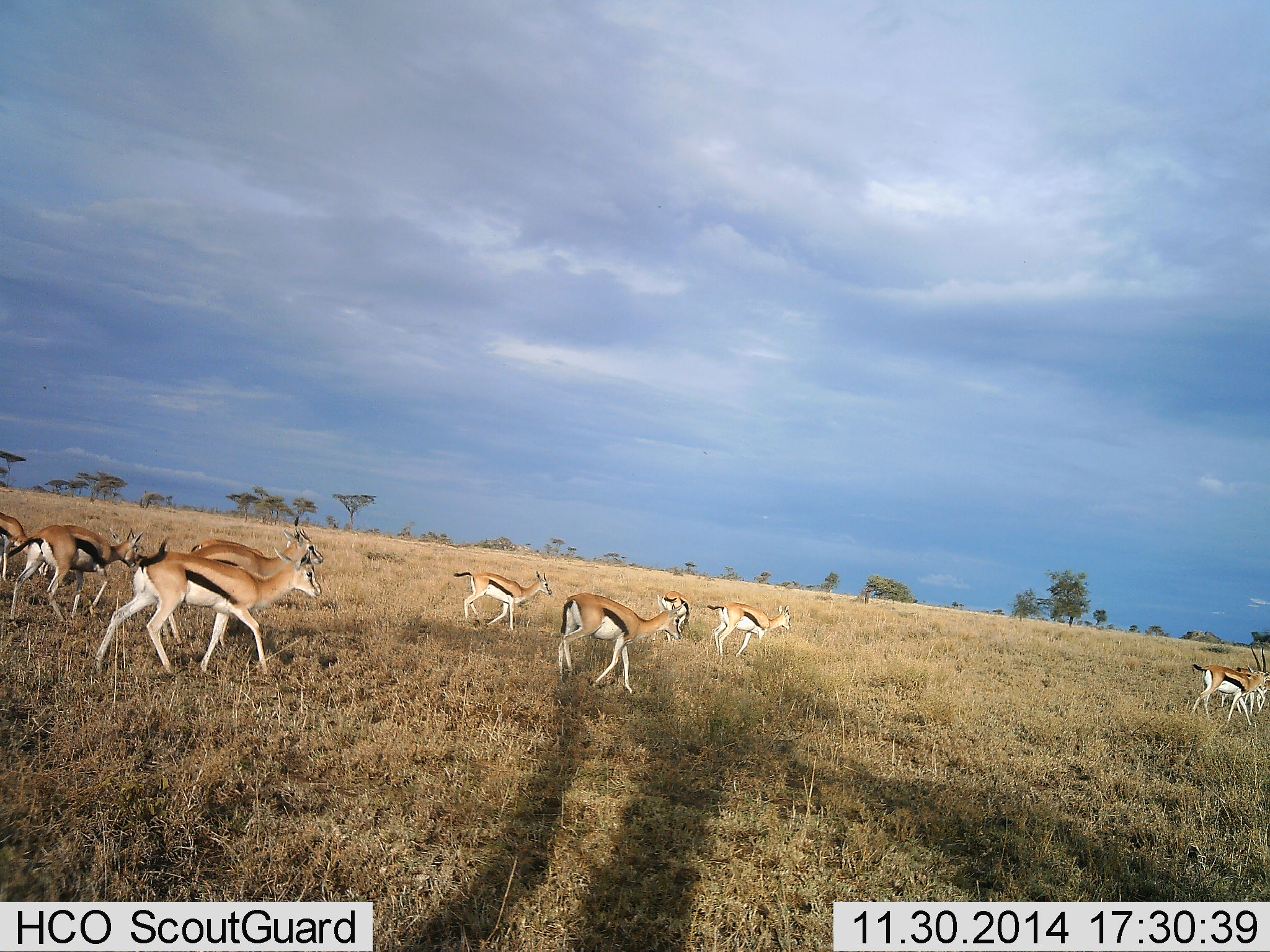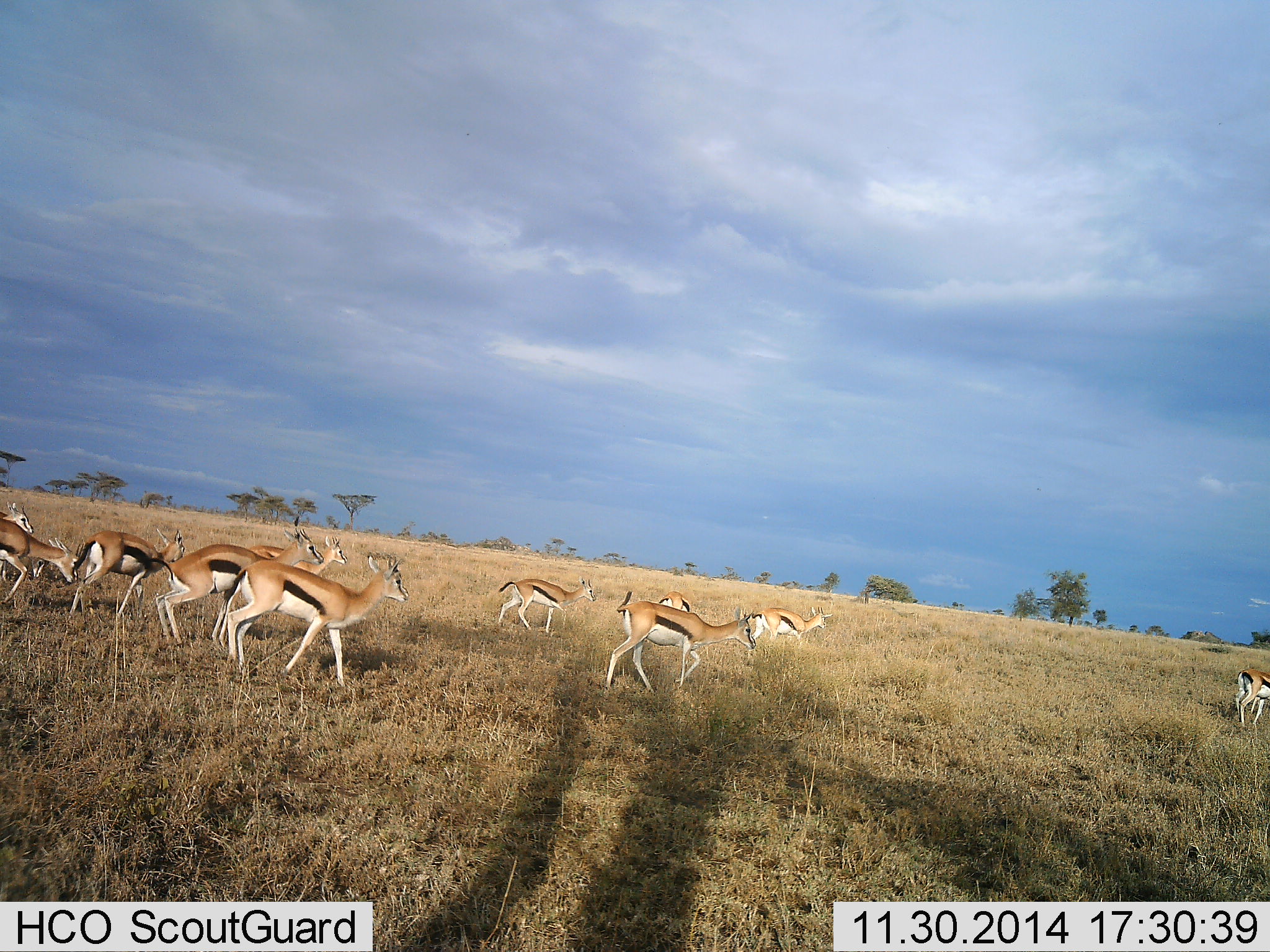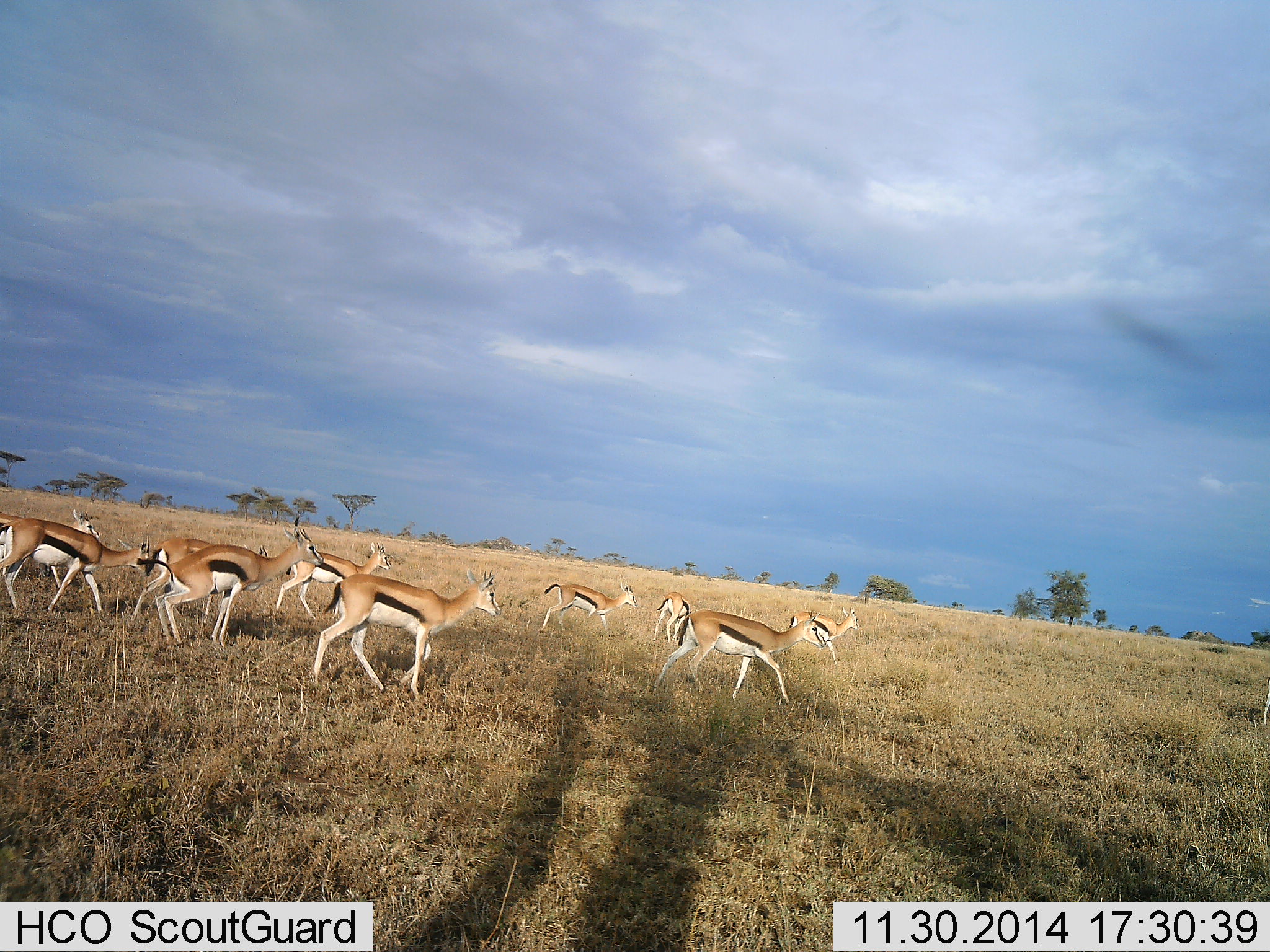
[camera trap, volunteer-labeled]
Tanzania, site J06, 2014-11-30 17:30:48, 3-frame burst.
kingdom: Animalia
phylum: Chordata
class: Mammalia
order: Artiodactyla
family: Bovidae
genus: Eudorcas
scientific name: Eudorcas thomsonii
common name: thomson's gazelle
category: gazellethomsons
Gazellethomsons (thomson's gazelle) (Eudorcas thomsonii), count 11-50. Behavior (volunteer vote fractions): standing 30%, resting 0%, moving 100%, interacting 0%. Young present (vote fraction): 10%. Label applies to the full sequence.